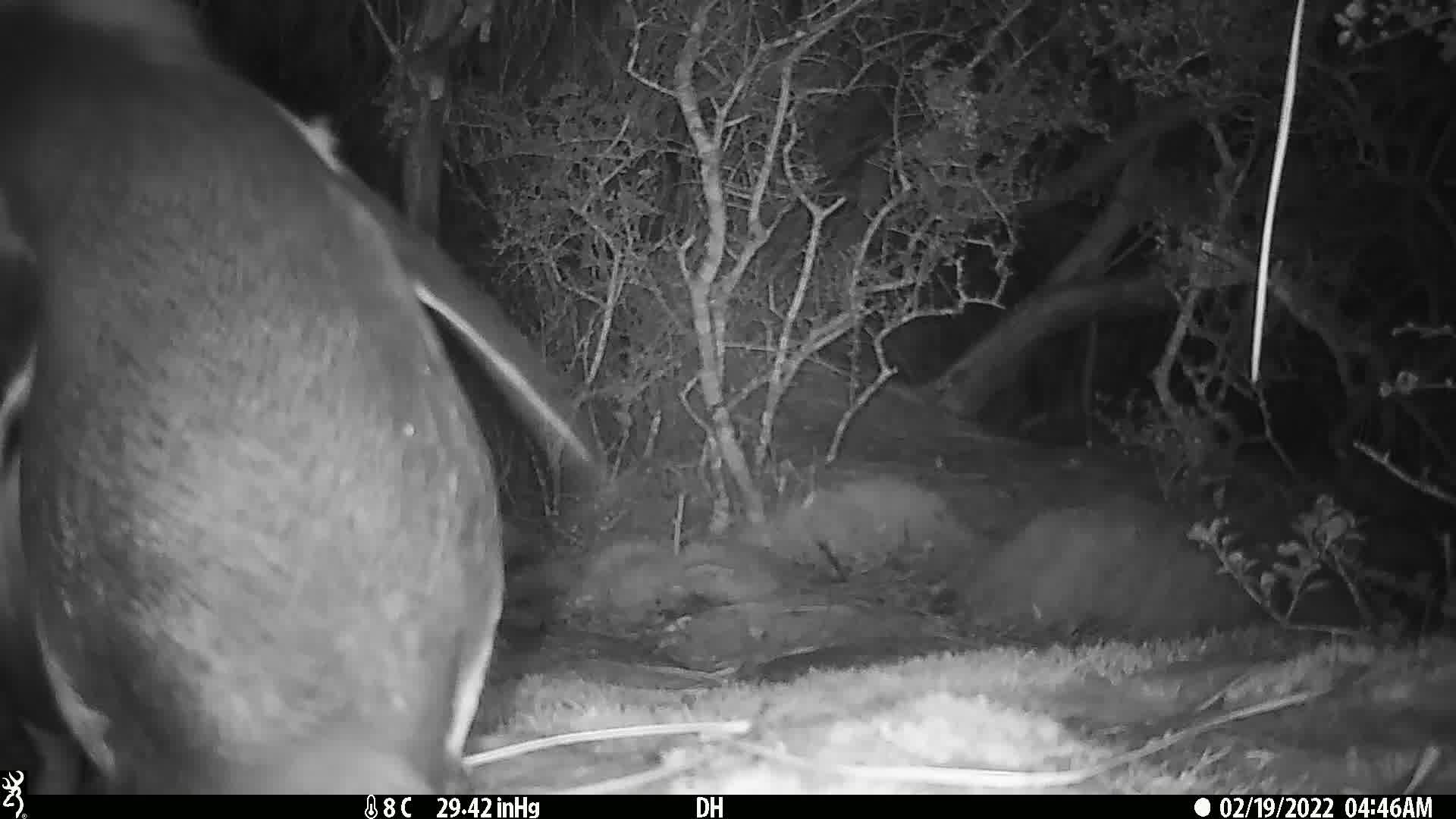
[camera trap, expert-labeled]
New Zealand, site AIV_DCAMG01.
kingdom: Animalia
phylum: Chordata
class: Aves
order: Sphenisciformes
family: Spheniscidae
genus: Megadyptes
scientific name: Megadyptes antipodes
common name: yellow-eyed penguin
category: yellow eyed penguin